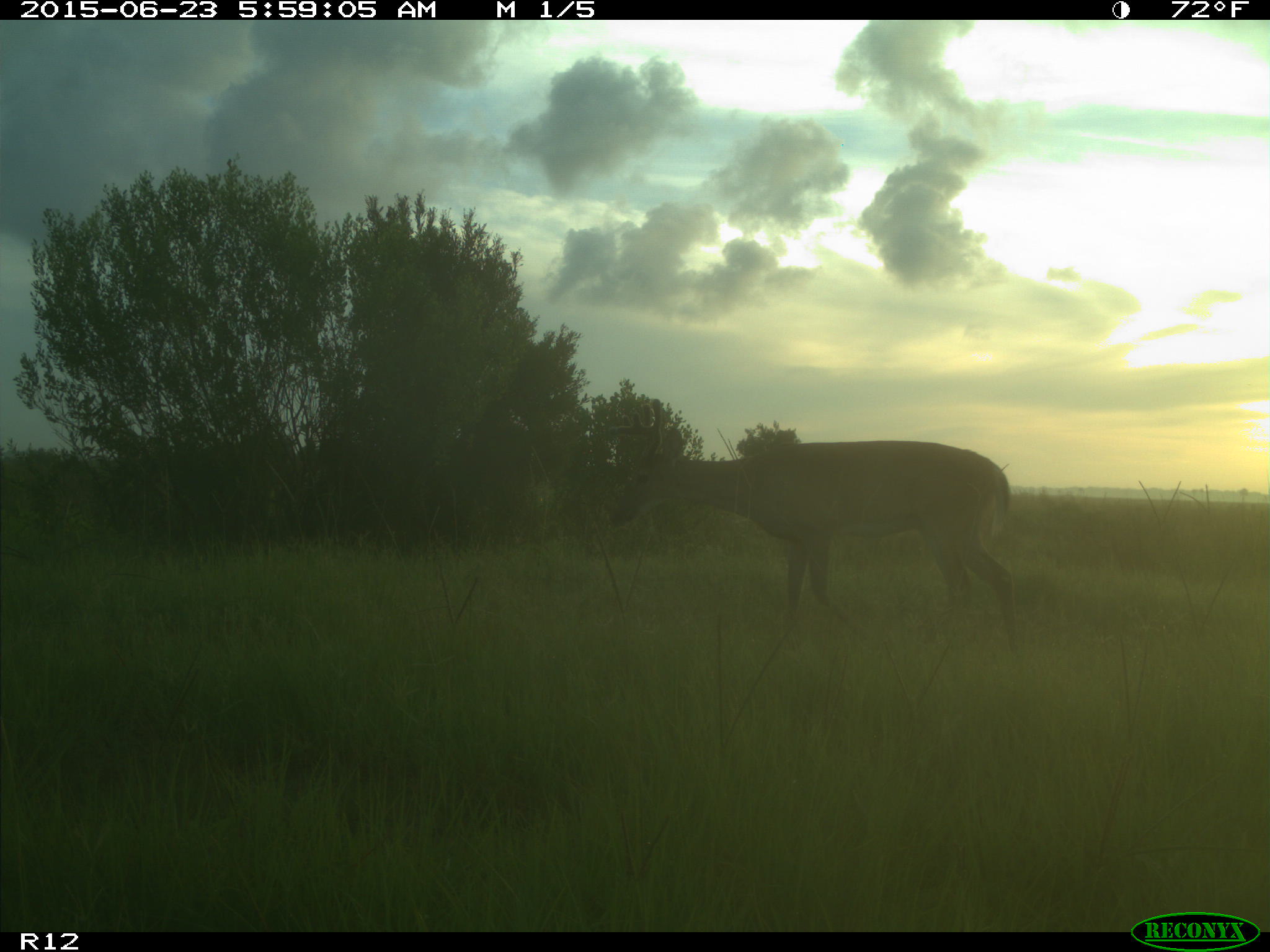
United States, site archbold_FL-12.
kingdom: Animalia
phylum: Chordata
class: Mammalia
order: Artiodactyla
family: Cervidae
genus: Odocoileus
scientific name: Odocoileus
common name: deer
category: unidentified deer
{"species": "unidentified deer (deer) (Odocoileus)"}